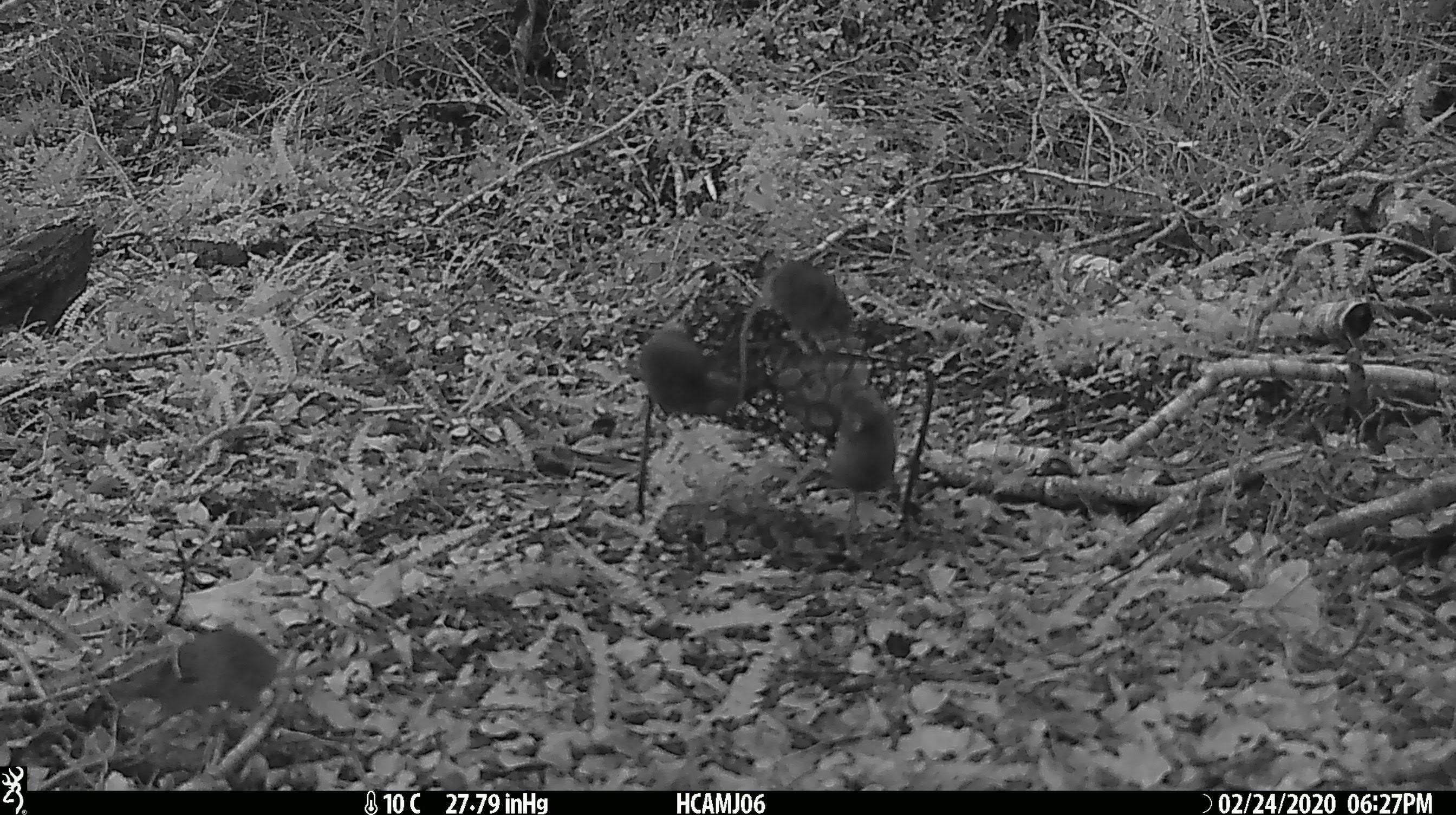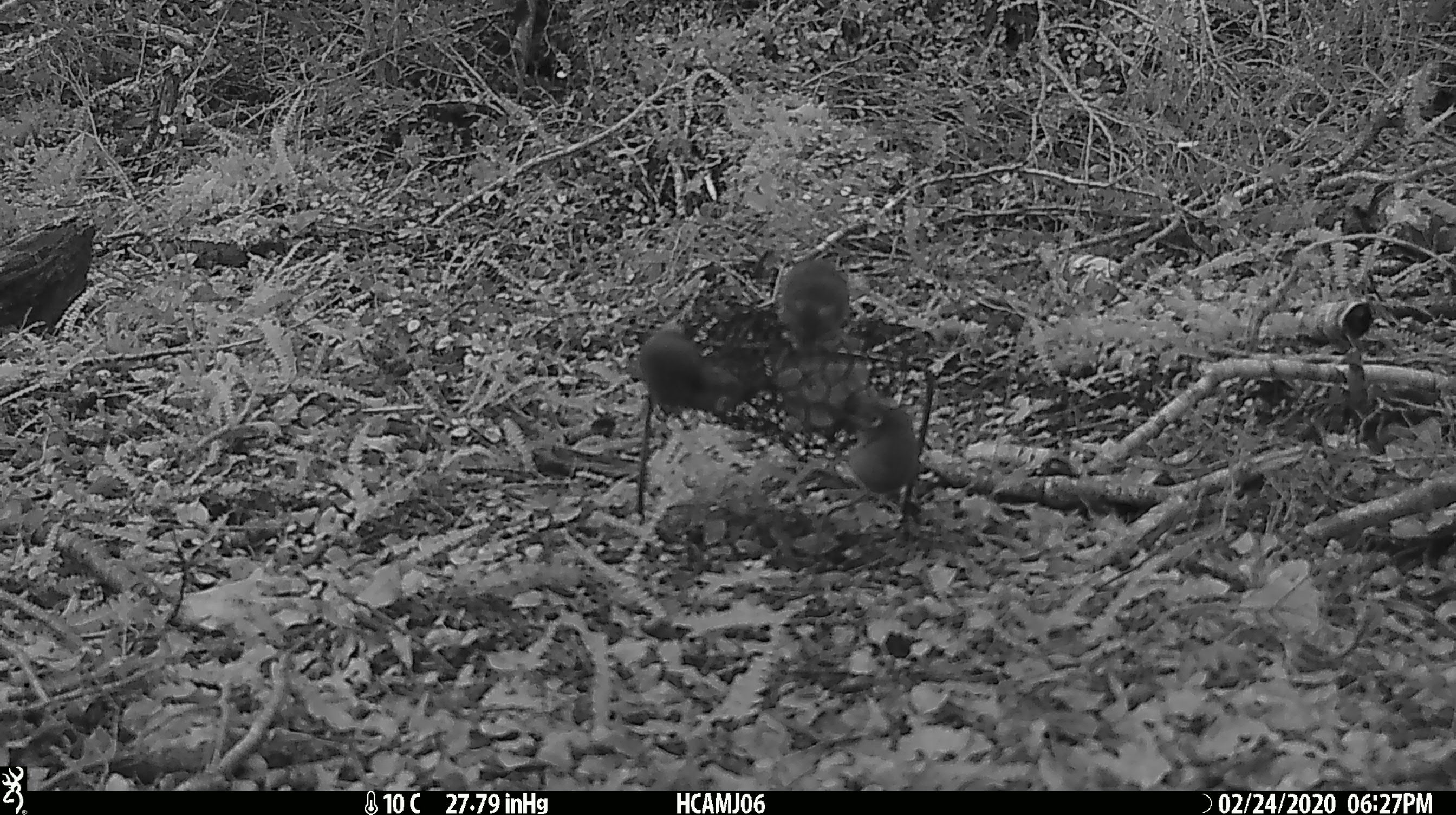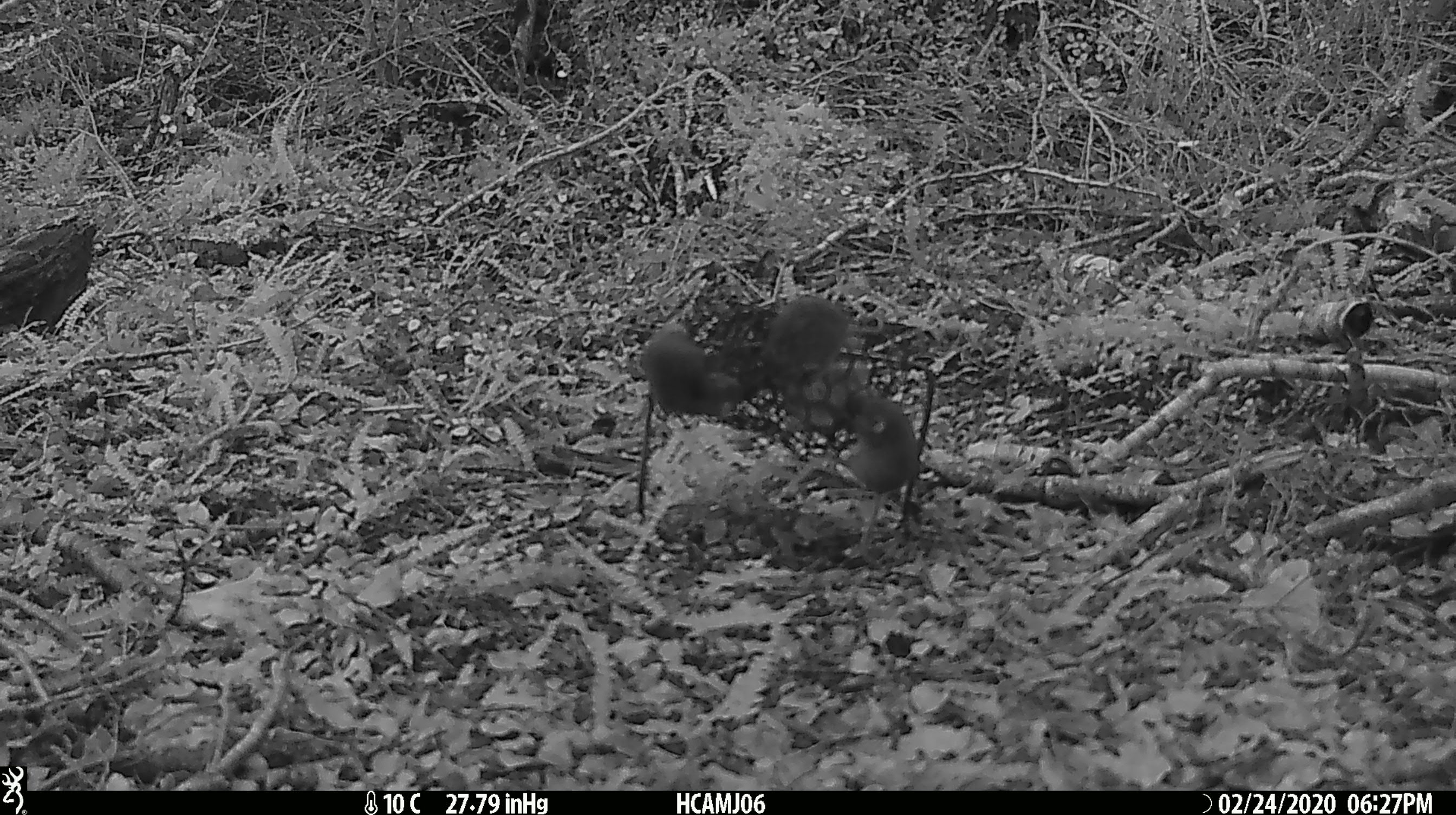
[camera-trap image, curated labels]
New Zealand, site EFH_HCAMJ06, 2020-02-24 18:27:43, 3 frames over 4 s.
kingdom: Animalia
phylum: Chordata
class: Mammalia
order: Rodentia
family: Muridae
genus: Mus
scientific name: Mus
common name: mouse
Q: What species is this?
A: Mouse (Mus).